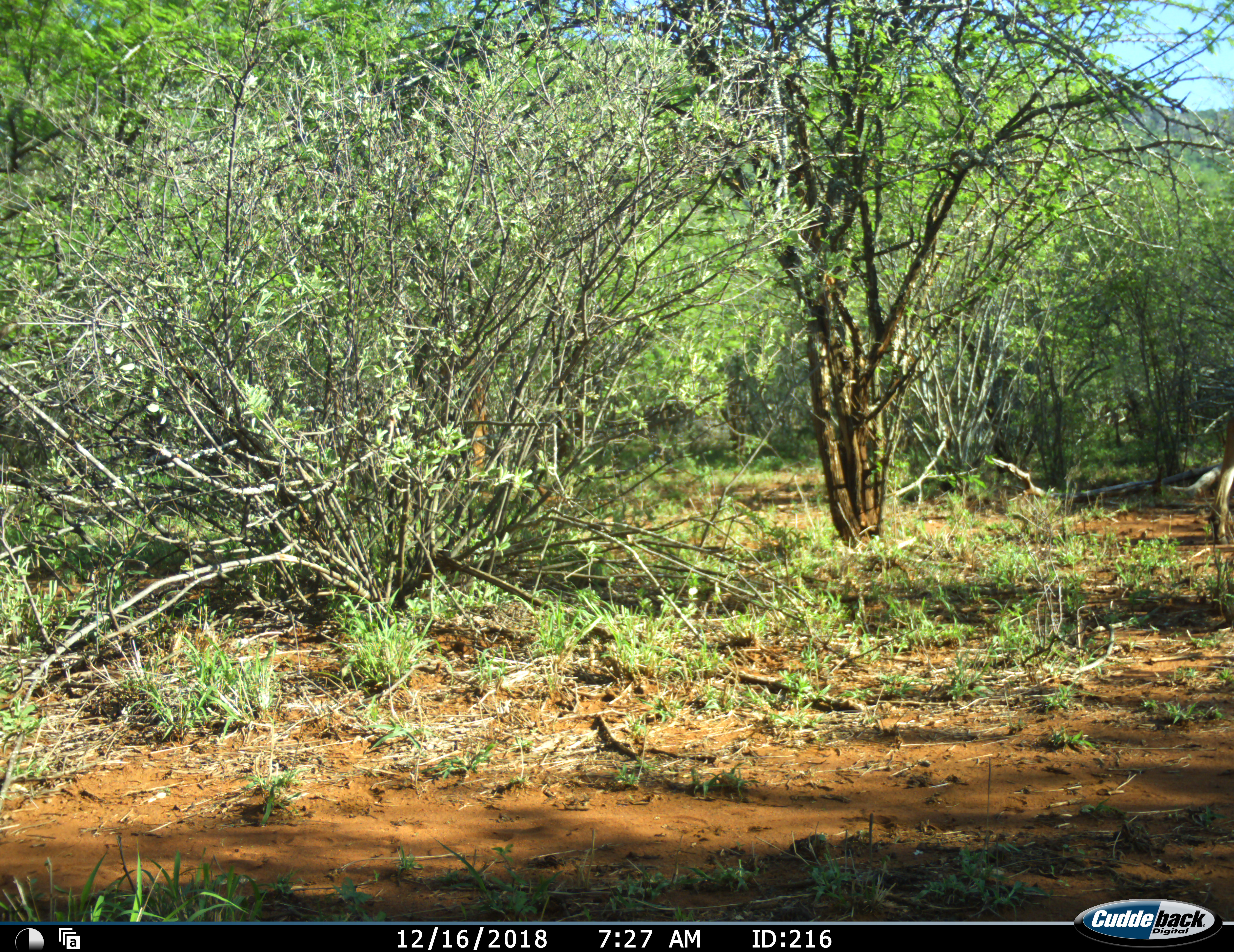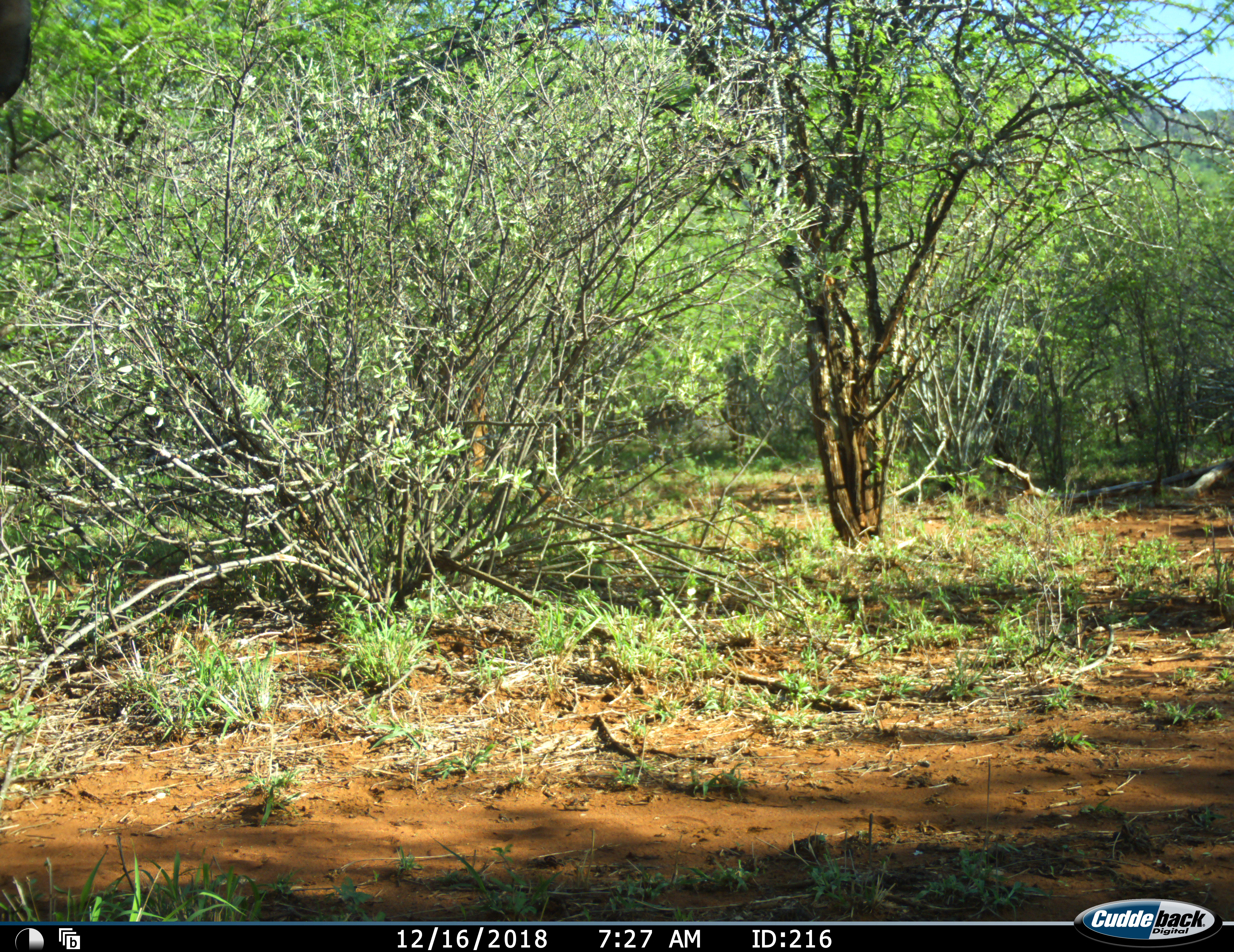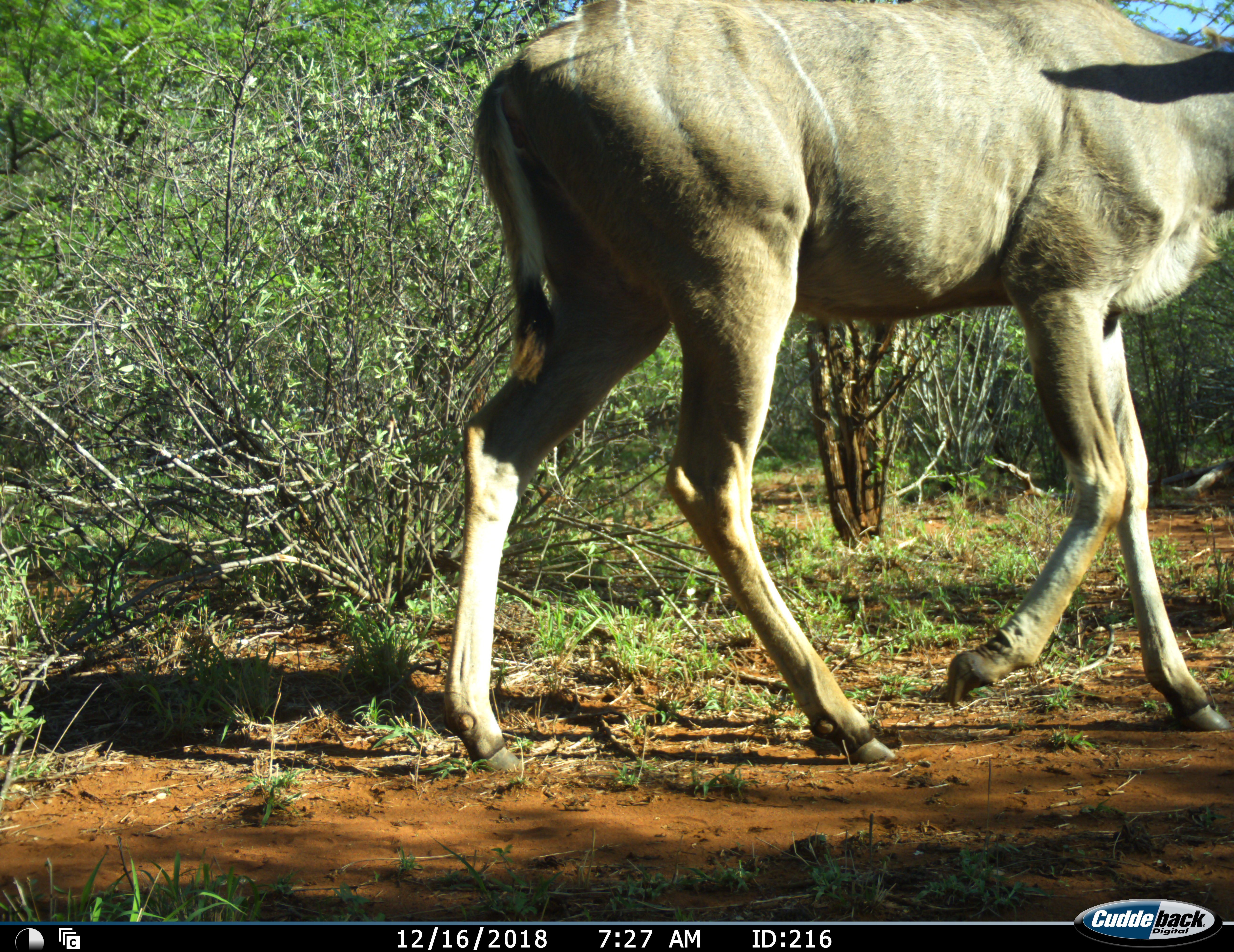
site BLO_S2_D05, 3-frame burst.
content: unidentified animal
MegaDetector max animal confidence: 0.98